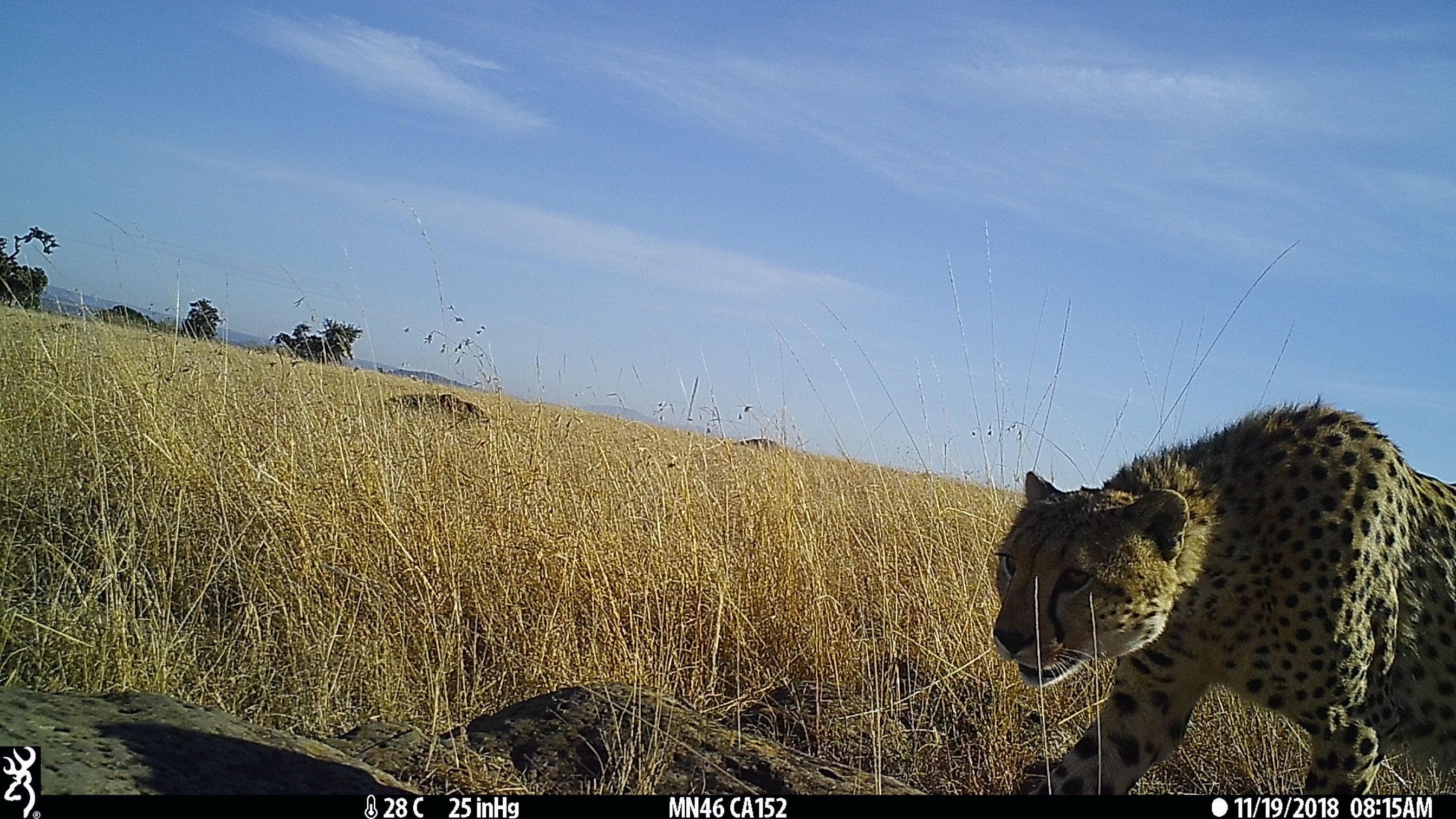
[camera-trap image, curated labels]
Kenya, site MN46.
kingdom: Animalia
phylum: Chordata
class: Mammalia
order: Carnivora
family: Felidae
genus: Acinonyx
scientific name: Acinonyx jubatus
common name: cheetah